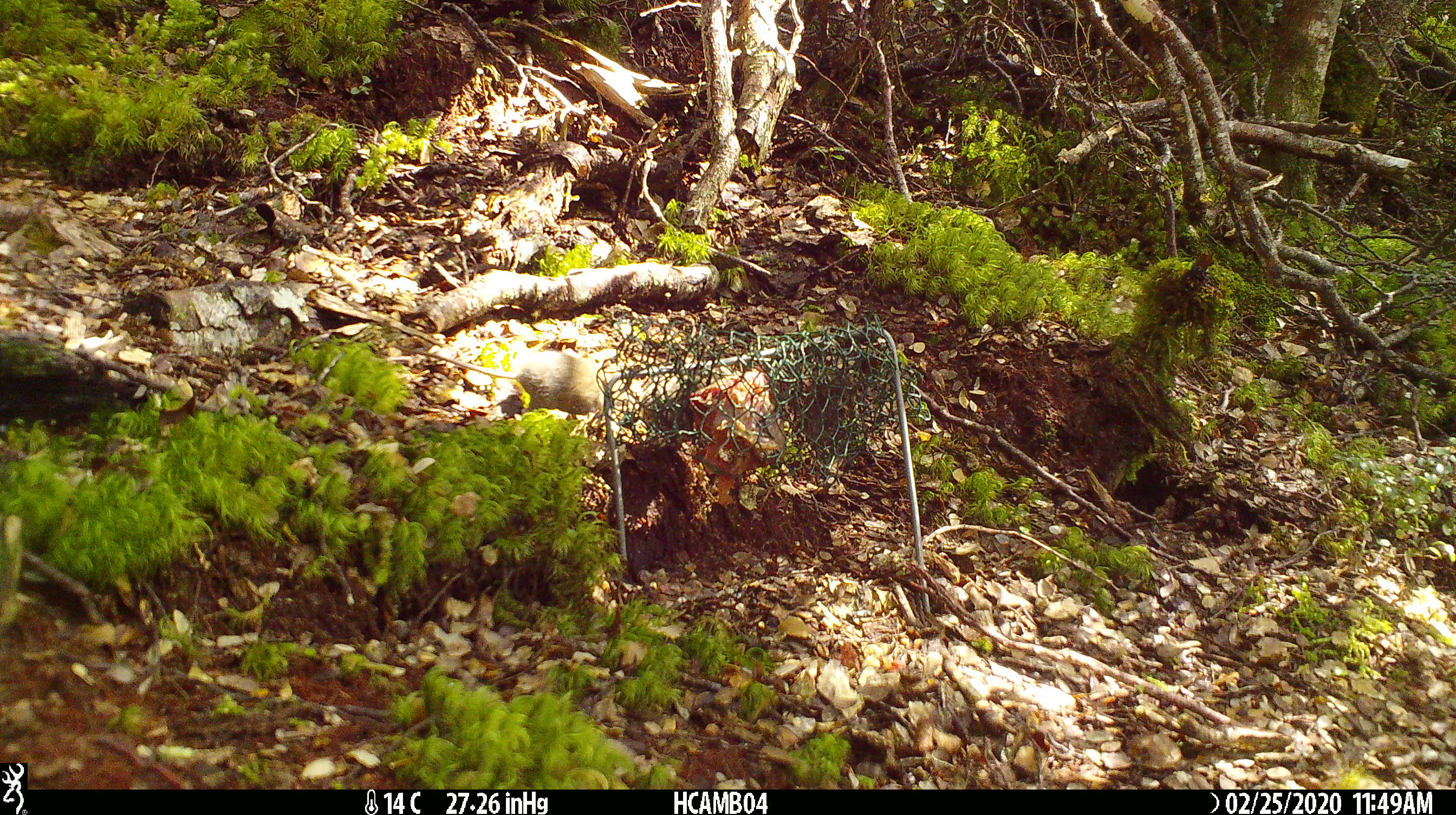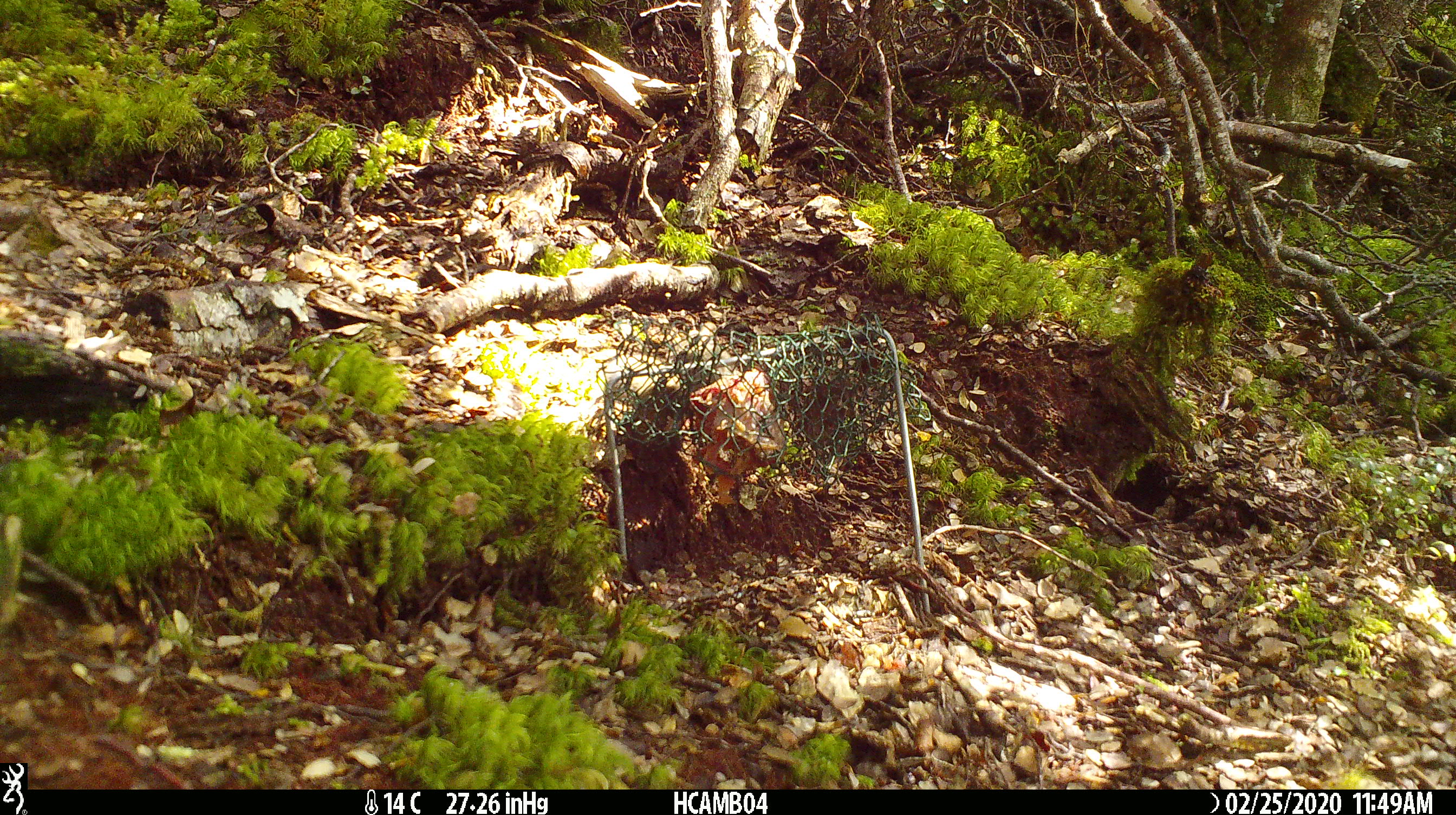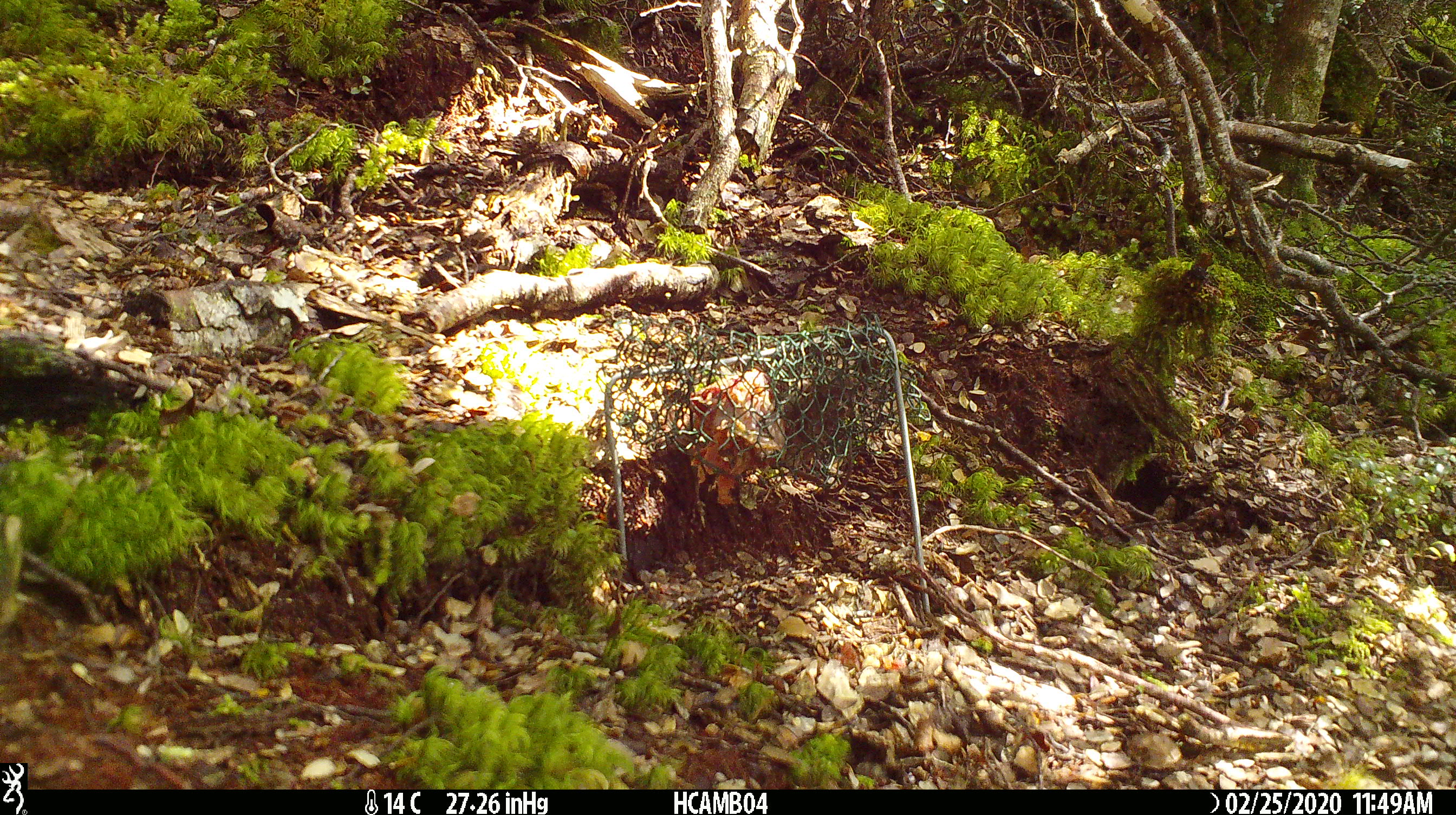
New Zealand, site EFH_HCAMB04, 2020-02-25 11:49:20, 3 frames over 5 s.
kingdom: Animalia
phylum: Chordata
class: Mammalia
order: Rodentia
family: Muridae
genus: Mus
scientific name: Mus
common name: mouse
Mouse (Mus).